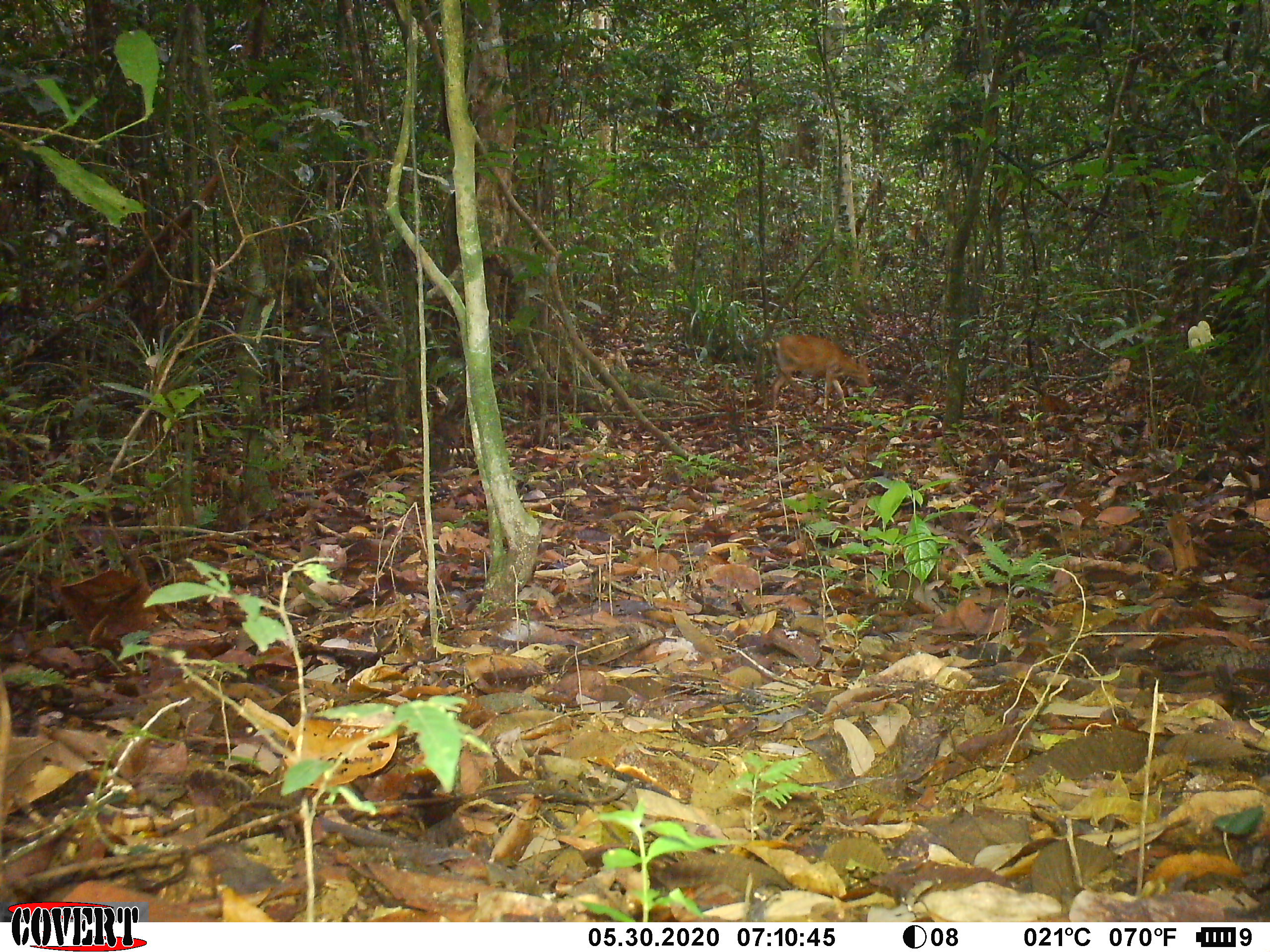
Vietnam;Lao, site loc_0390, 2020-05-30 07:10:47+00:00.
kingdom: Animalia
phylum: Chordata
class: Mammalia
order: Artiodactyla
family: Cervidae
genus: Muntiacus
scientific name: Muntiacus vuquangensis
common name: large-antlered muntjac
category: large antlered muntjac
Large antlered muntjac (large-antlered muntjac) (Muntiacus vuquangensis). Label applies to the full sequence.